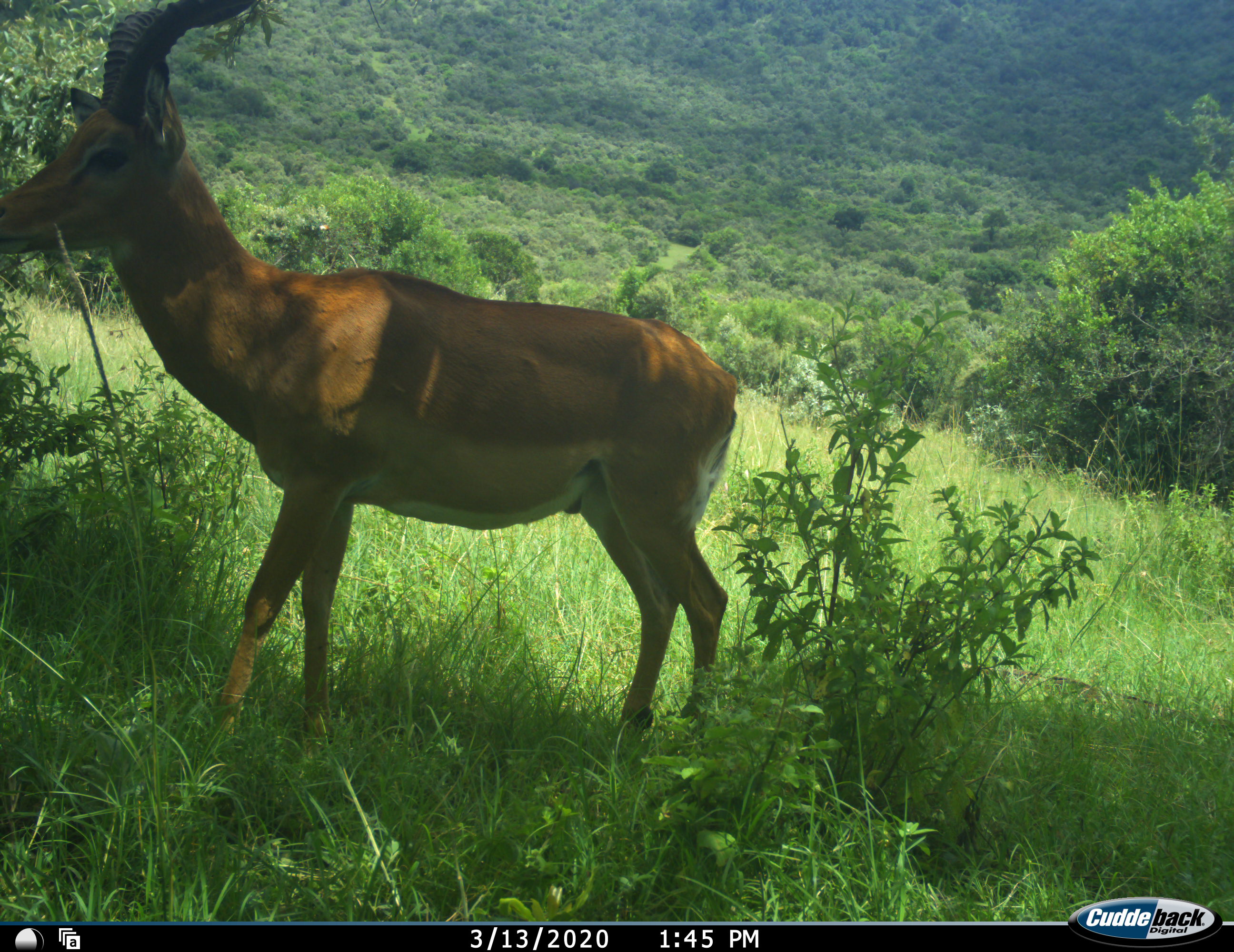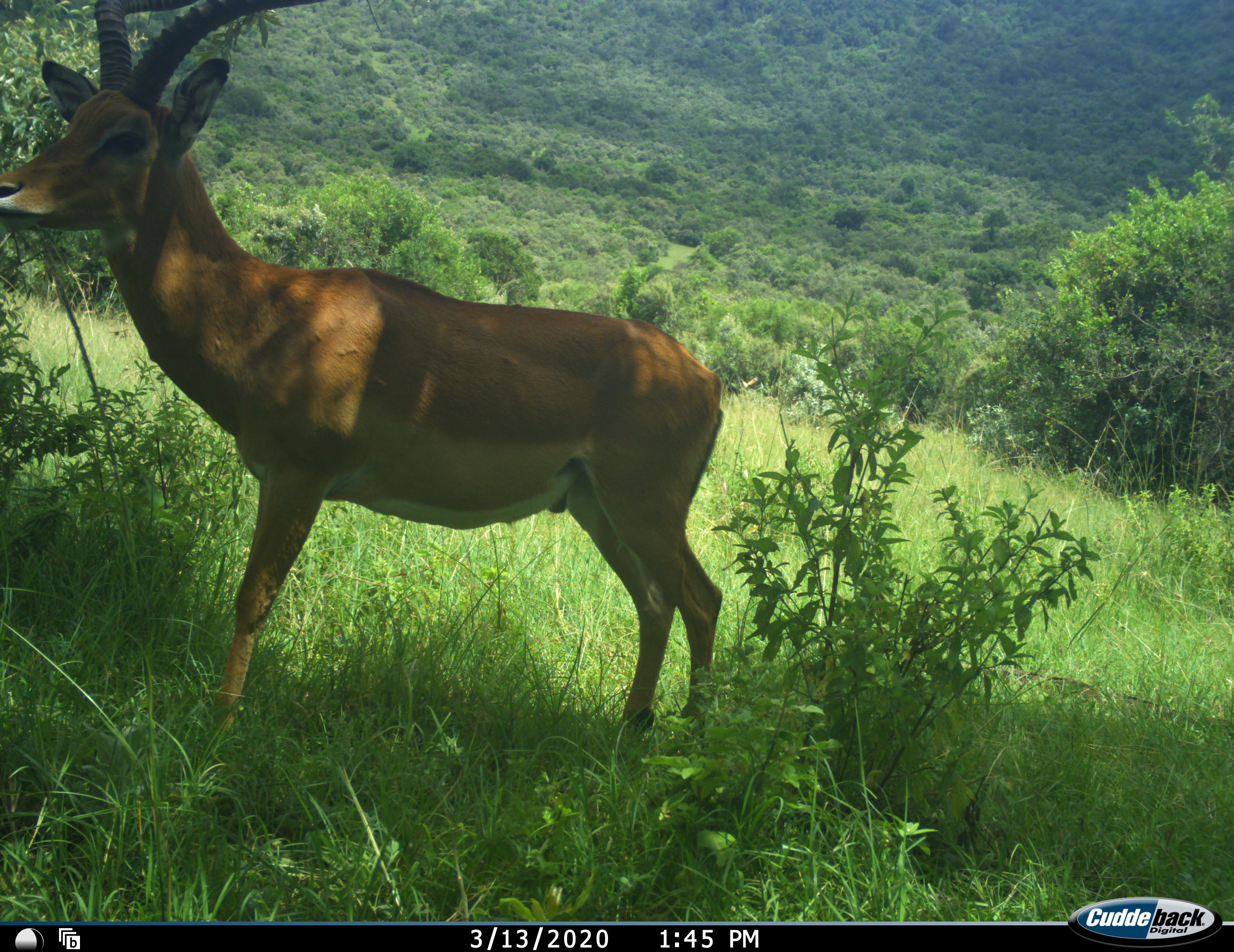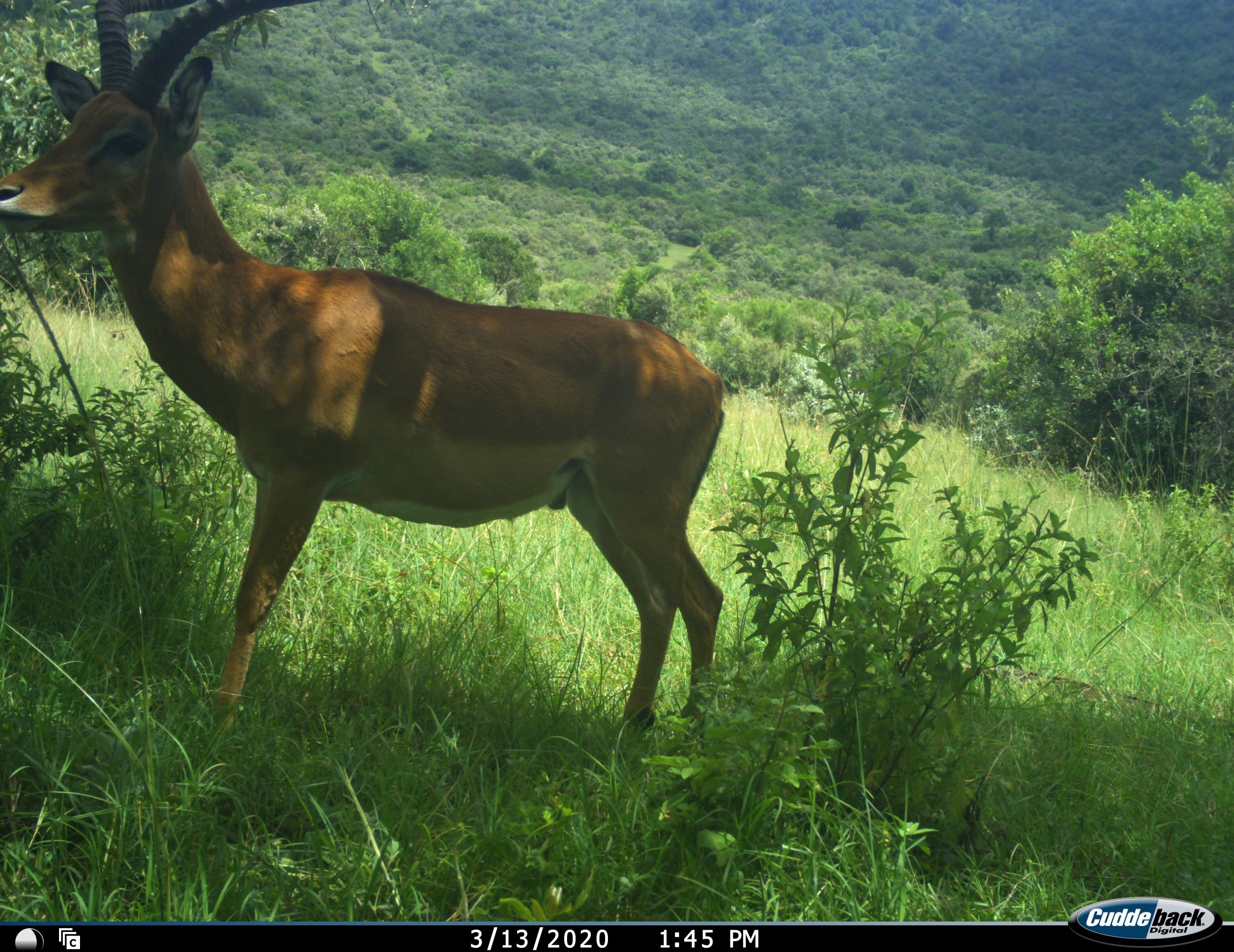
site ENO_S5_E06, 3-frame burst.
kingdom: Animalia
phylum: Chordata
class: Mammalia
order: Artiodactyla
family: Bovidae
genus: Aepyceros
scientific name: Aepyceros melampus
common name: impala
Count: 1.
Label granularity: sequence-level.